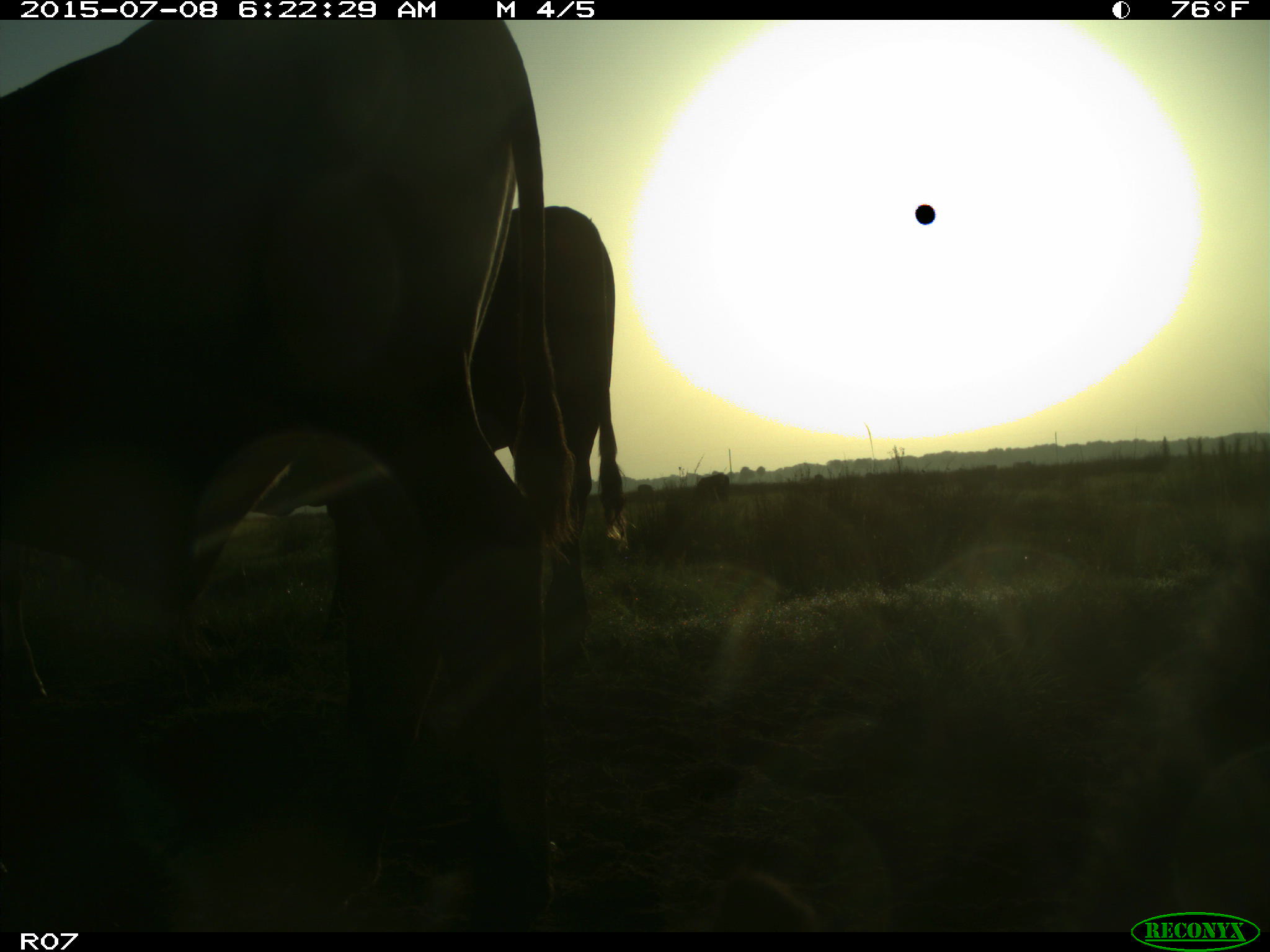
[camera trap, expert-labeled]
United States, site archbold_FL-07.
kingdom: Animalia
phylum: Chordata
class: Mammalia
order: Artiodactyla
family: Bovidae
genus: Bos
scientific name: Bos taurus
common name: domestic cow